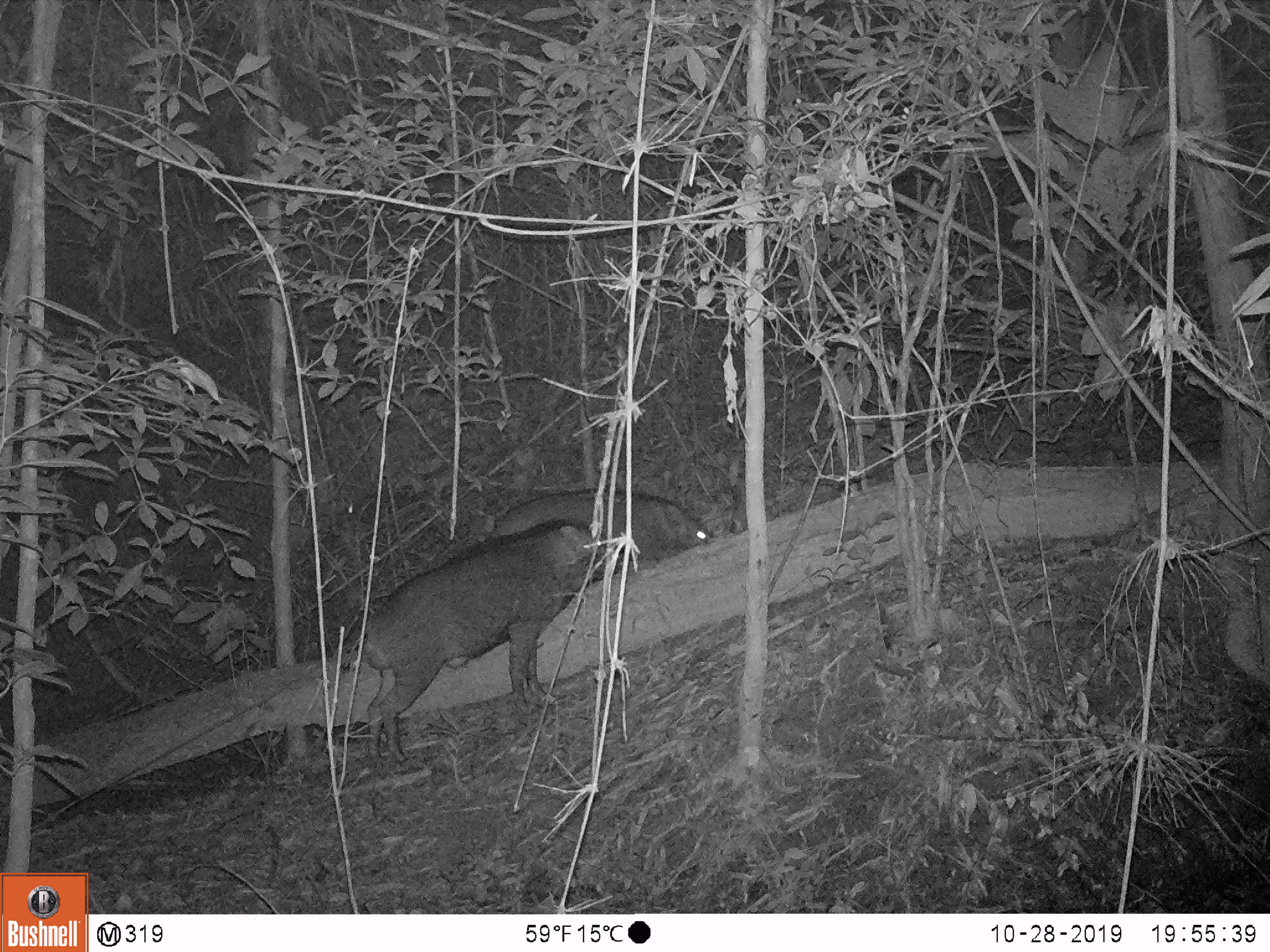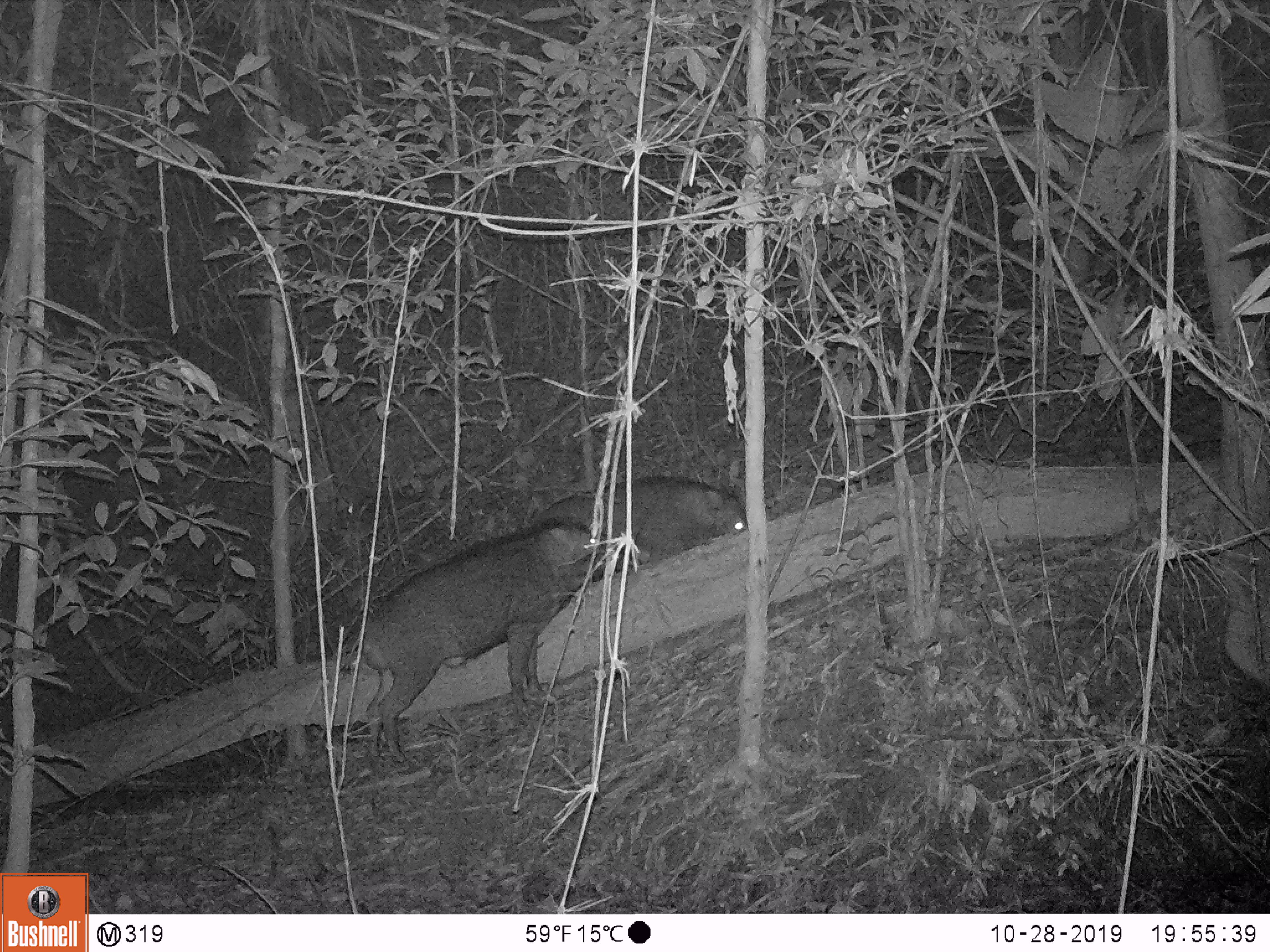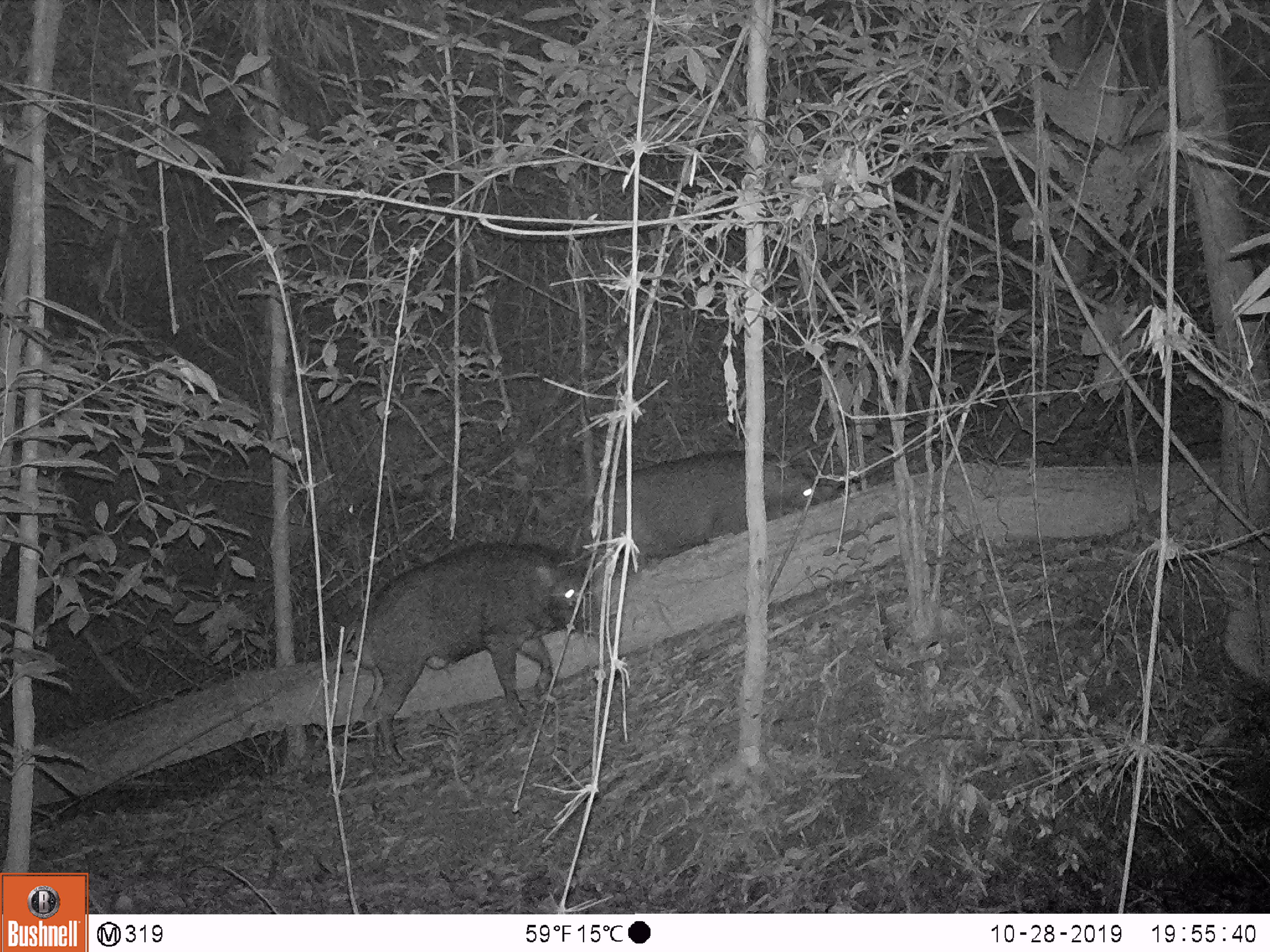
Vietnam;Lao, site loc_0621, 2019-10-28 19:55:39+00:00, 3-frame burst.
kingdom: Animalia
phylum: Chordata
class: Mammalia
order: Artiodactyla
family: Suidae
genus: Sus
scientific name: Sus scrofa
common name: eurasian wild pig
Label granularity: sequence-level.